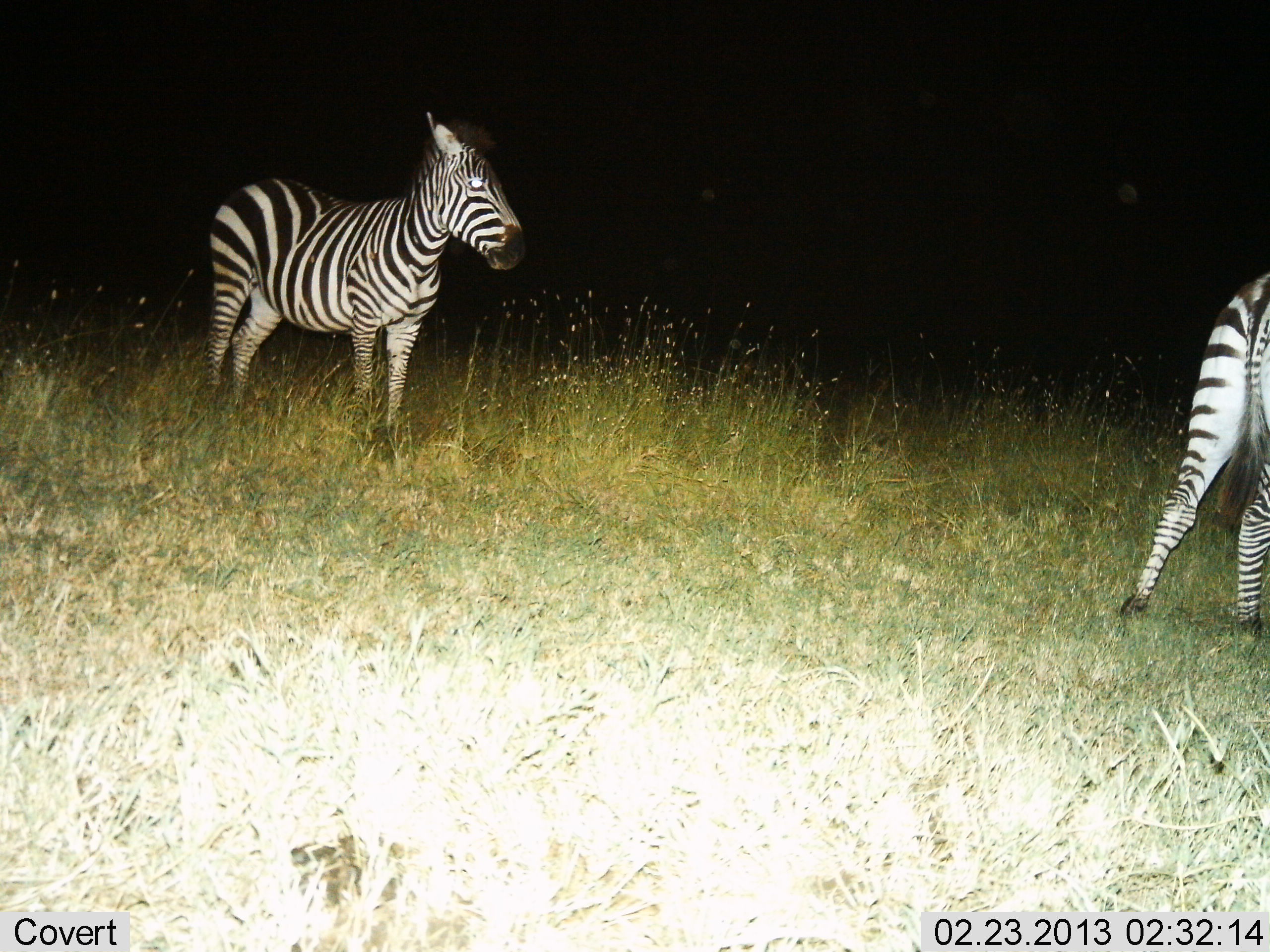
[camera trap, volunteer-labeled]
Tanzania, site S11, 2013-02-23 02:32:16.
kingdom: Animalia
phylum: Chordata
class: Mammalia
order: Perissodactyla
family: Equidae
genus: Equus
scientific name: Equus quagga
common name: plains zebra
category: zebra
Zebra (plains zebra) (Equus quagga), count 2. Behavior (volunteer vote fractions): standing 80%, resting 5%, moving 38%, interacting 0%. Young present (vote fraction): 0%. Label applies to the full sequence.